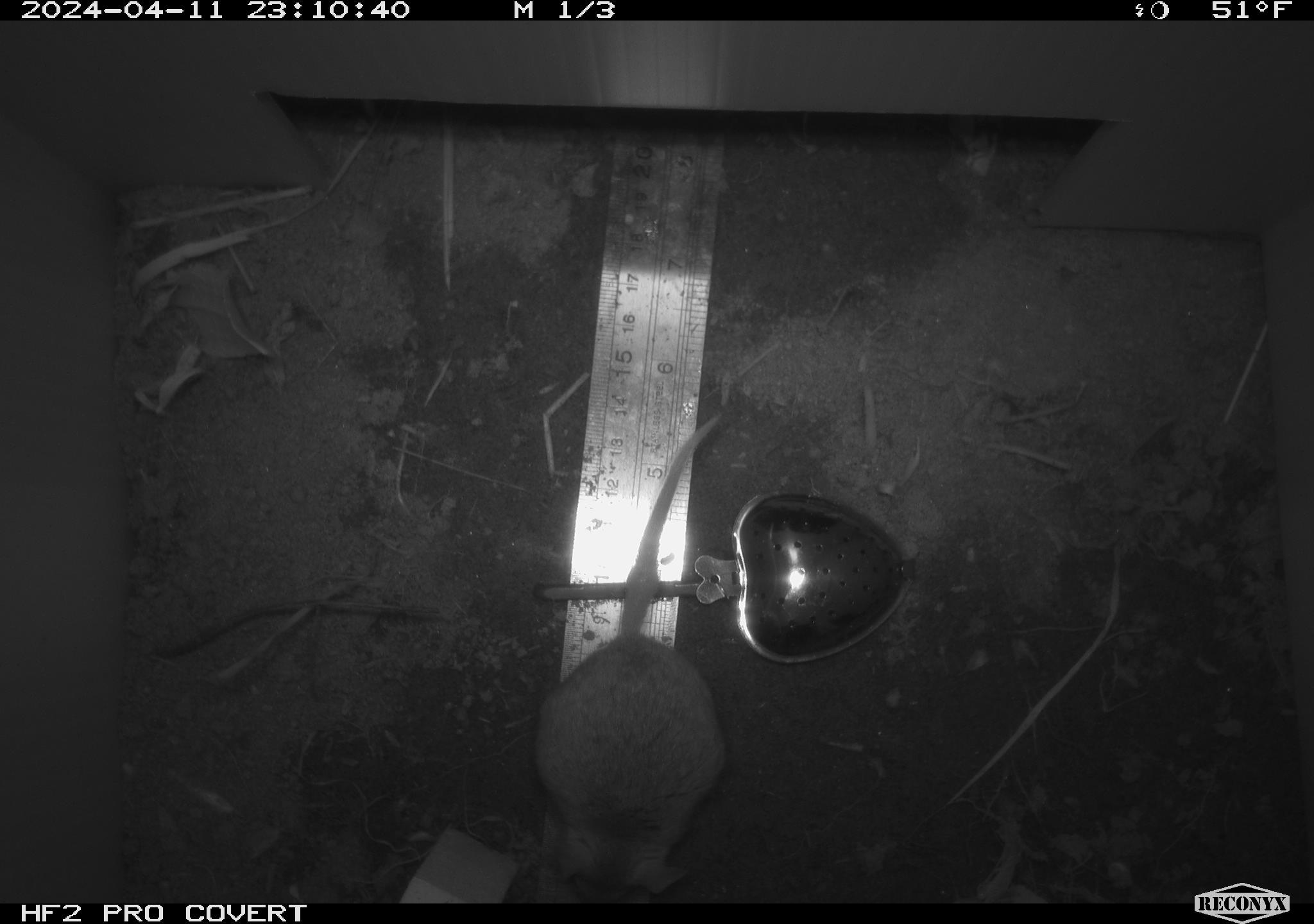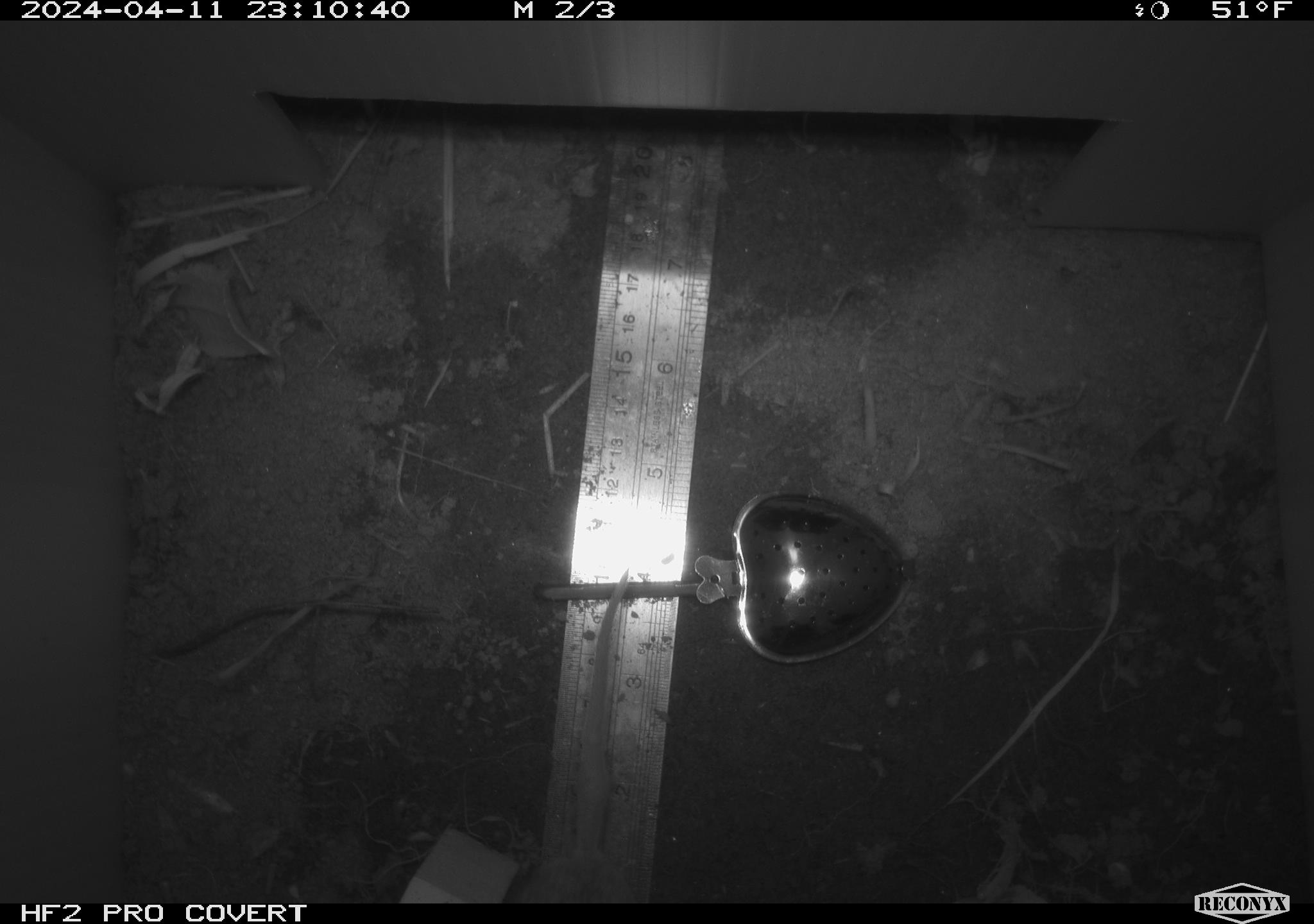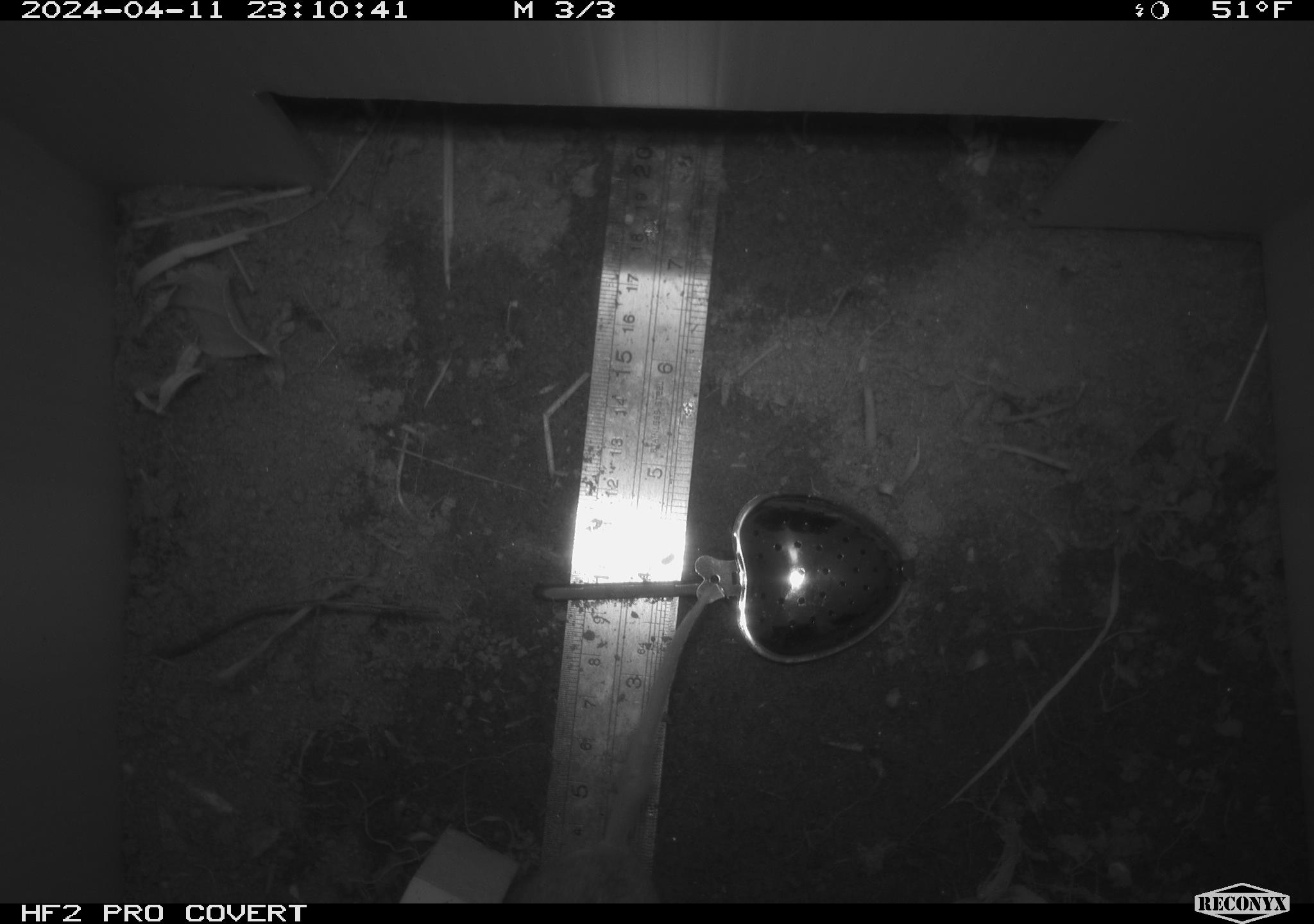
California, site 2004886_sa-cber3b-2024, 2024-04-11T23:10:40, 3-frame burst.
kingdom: Animalia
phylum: Chordata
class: Mammalia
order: Rodentia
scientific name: Rodentia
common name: mouse species